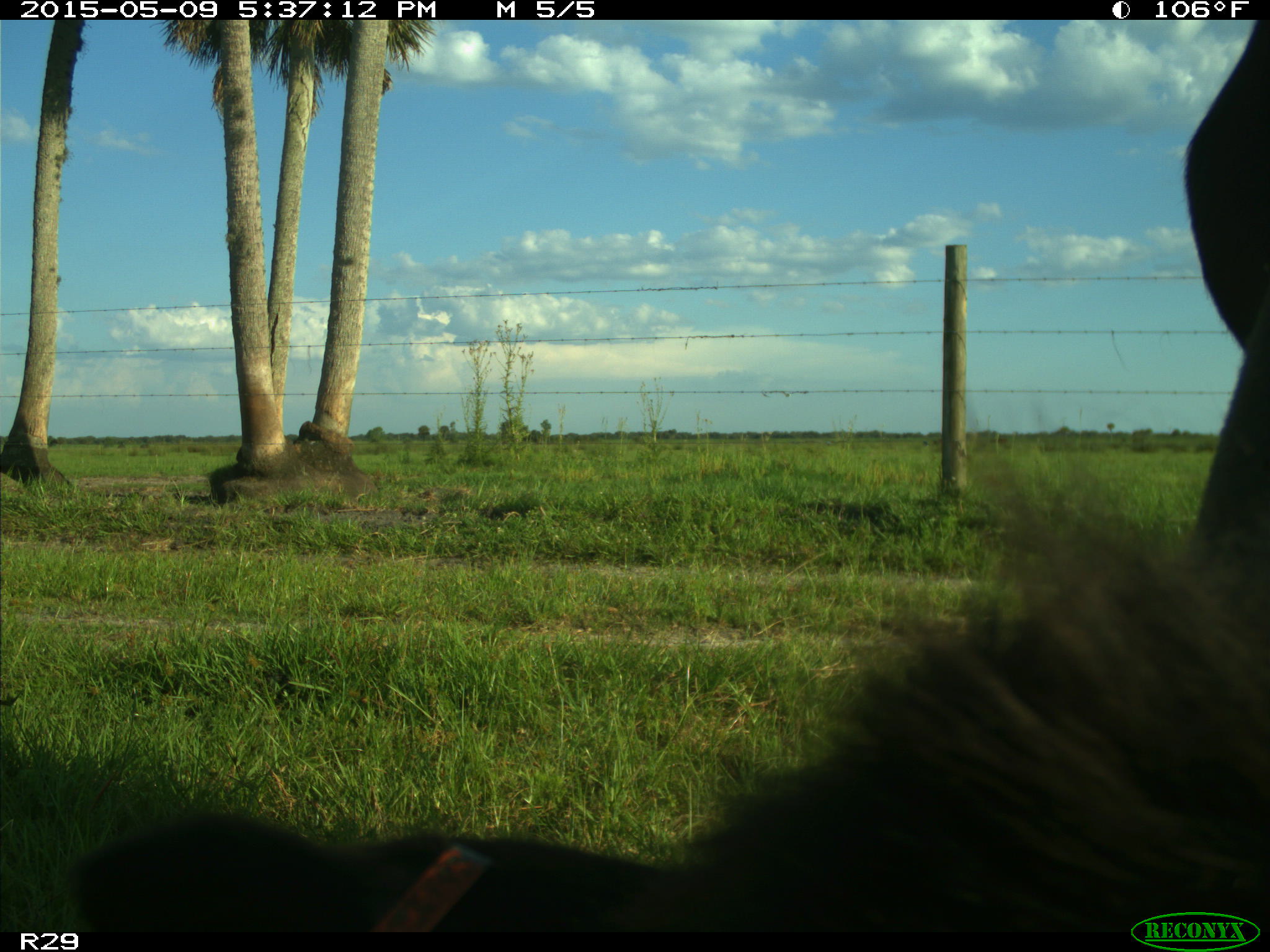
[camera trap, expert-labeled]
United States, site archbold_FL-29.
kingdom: Animalia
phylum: Chordata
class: Mammalia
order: Artiodactyla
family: Bovidae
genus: Bos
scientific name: Bos taurus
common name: domestic cow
Bos taurus (domestic cow).